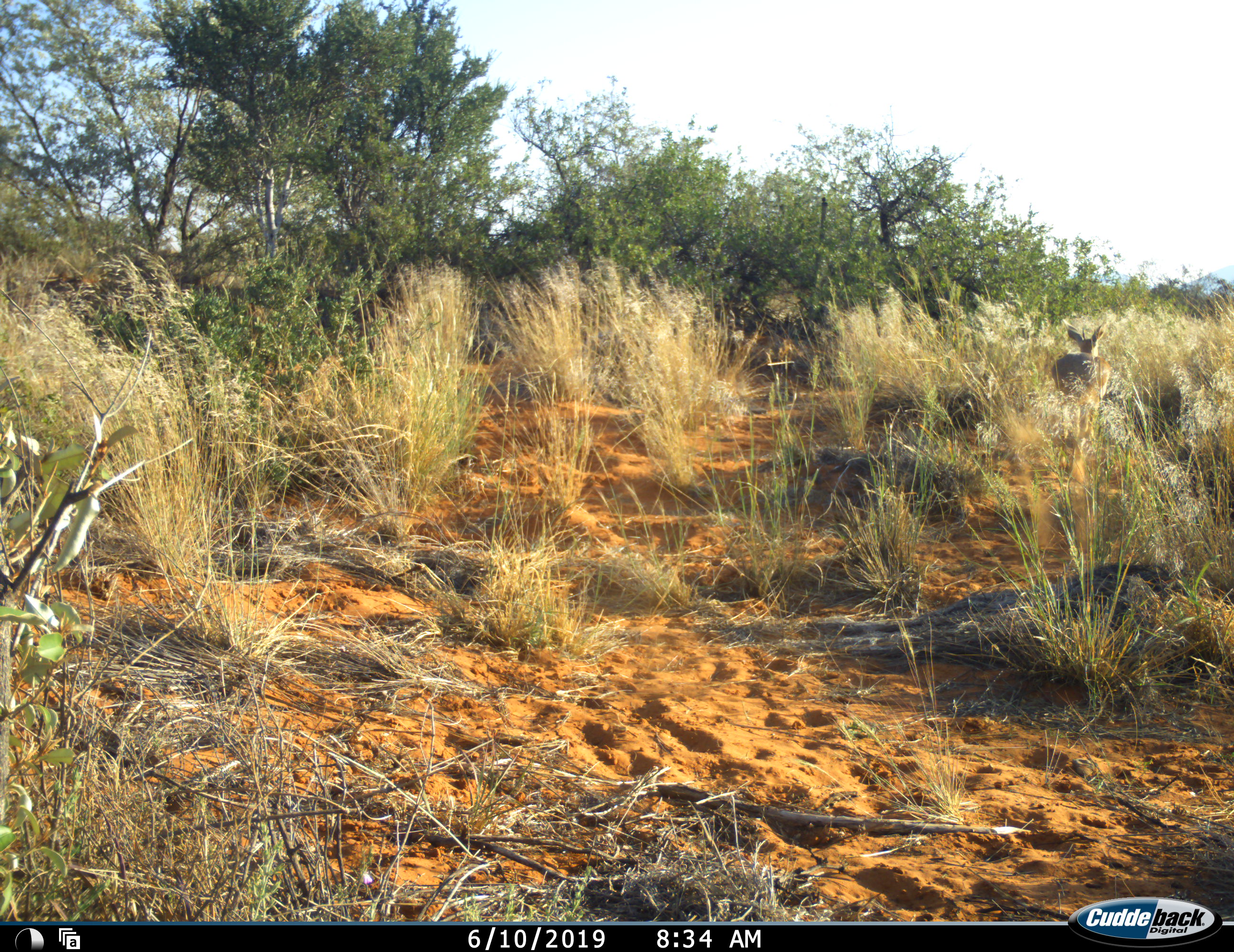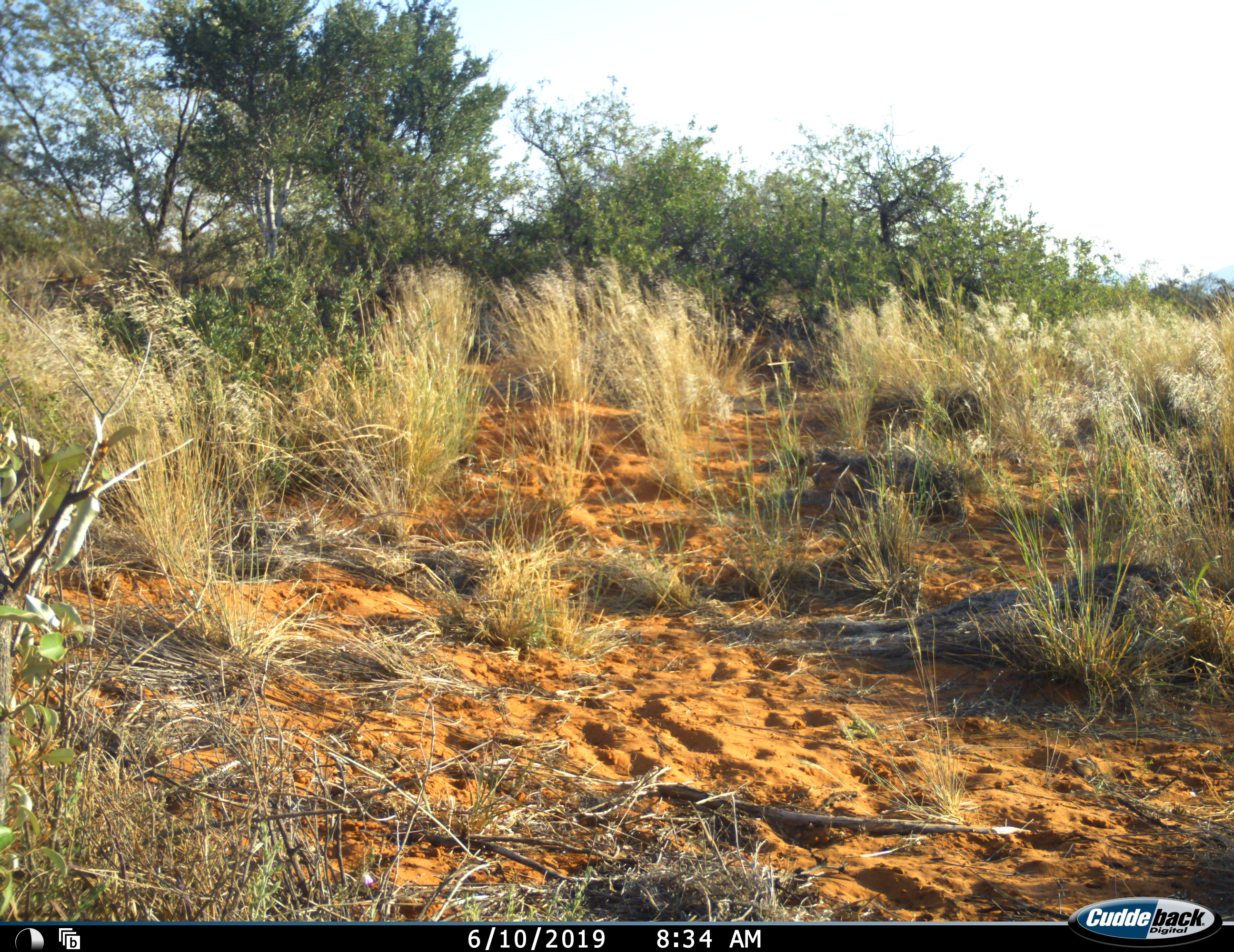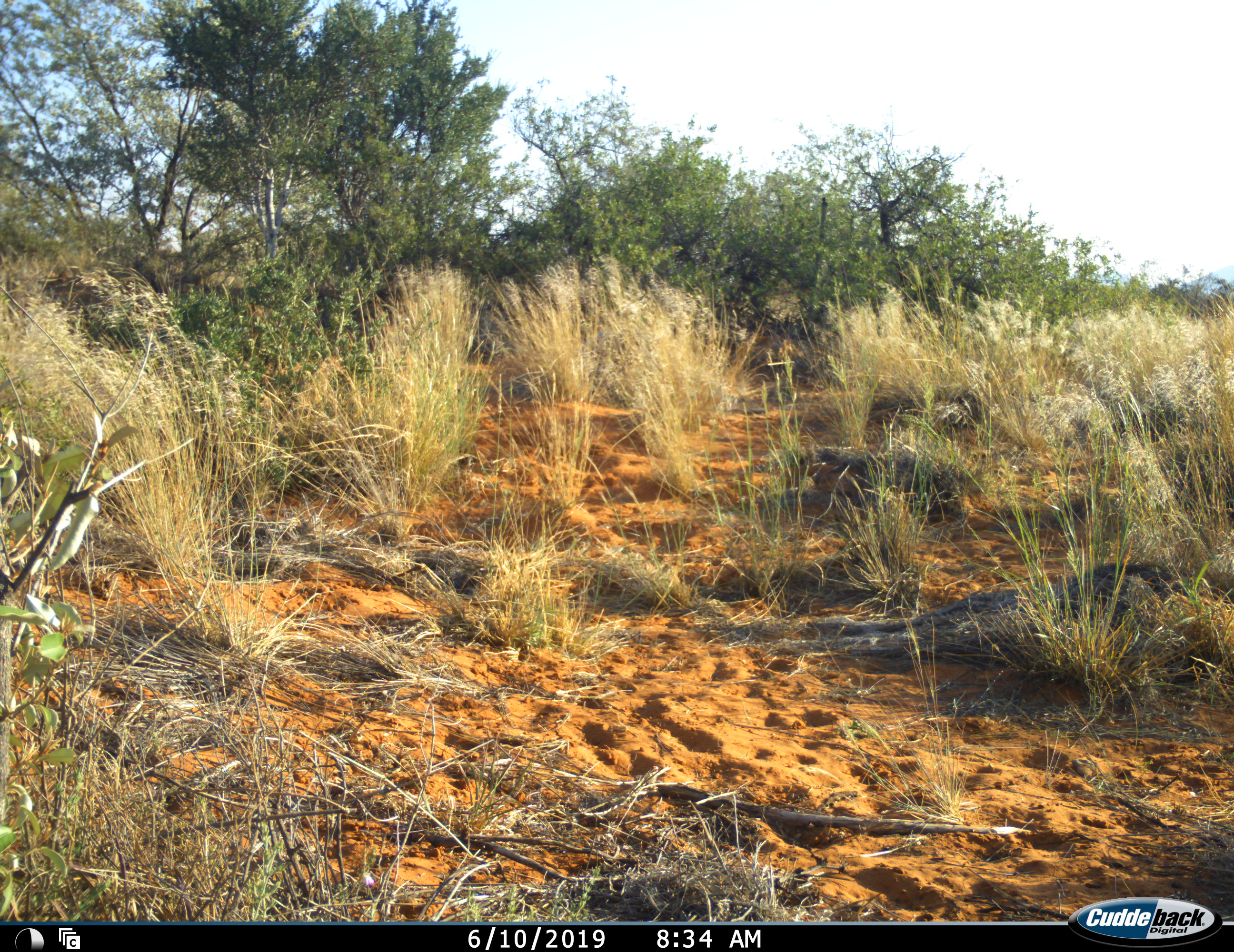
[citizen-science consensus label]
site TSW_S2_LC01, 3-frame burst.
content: unidentified animal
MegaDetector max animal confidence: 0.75